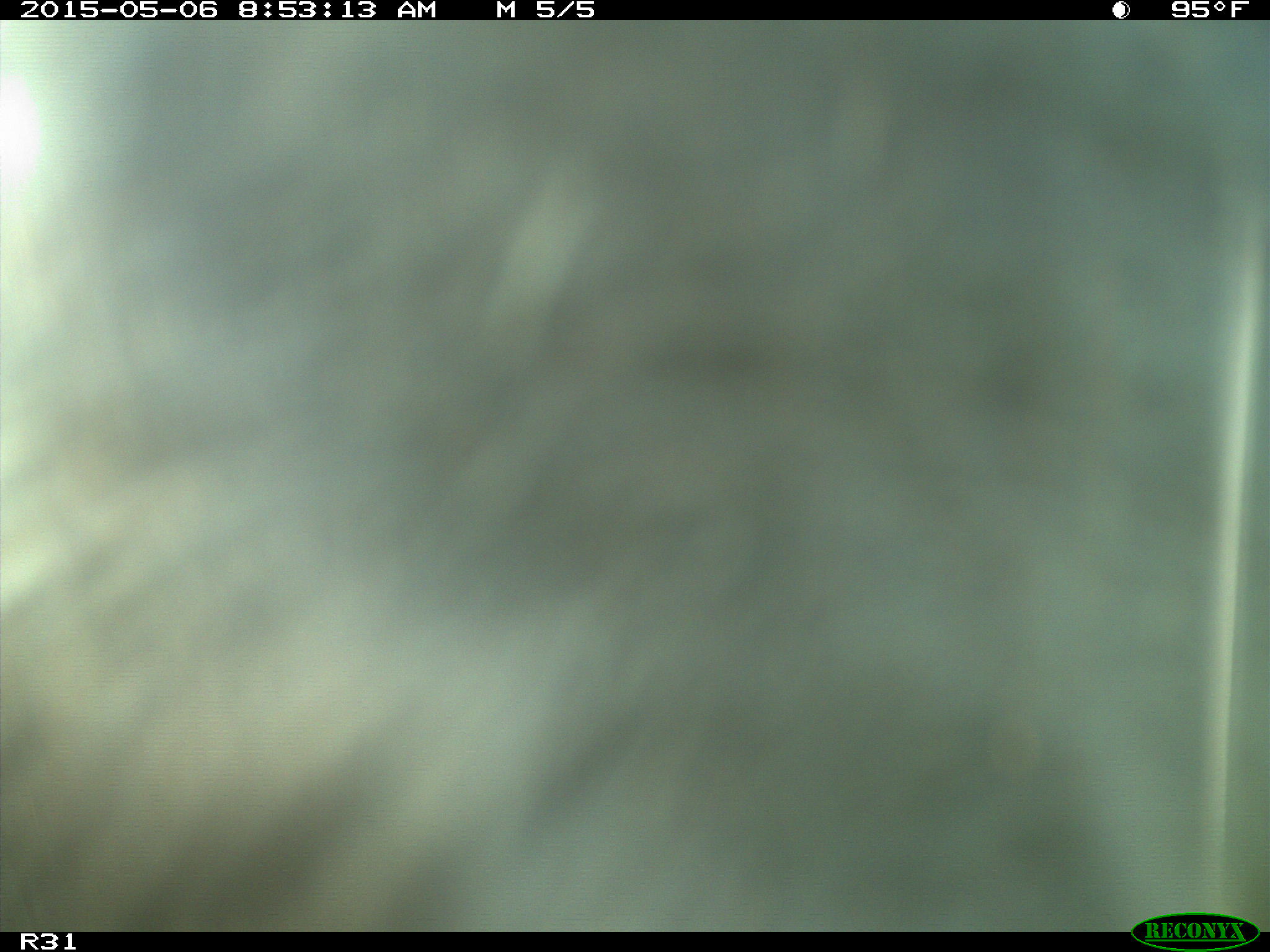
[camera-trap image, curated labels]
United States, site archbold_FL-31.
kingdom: Animalia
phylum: Chordata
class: Mammalia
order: Artiodactyla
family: Bovidae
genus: Bos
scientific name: Bos taurus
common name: domestic cow